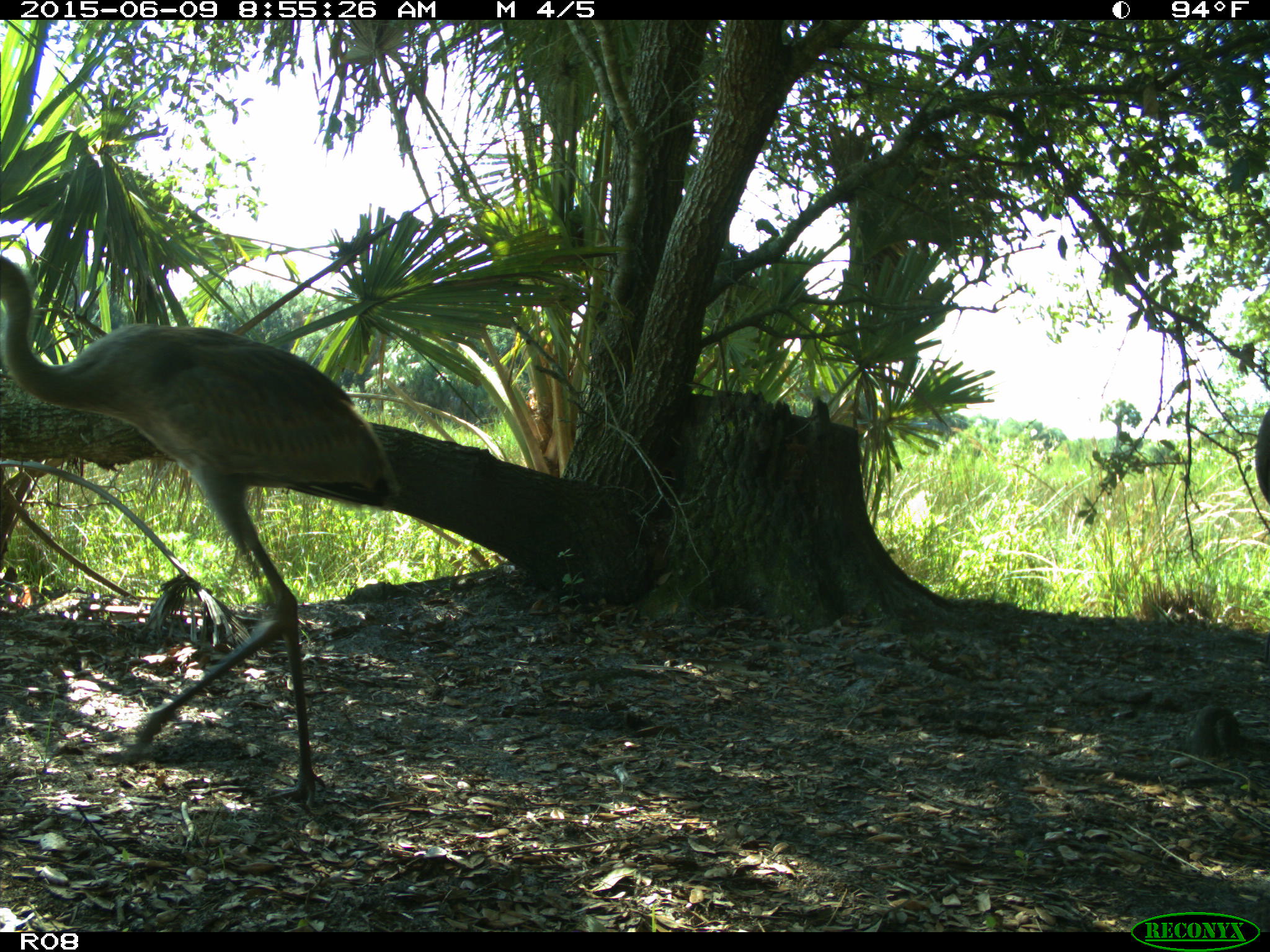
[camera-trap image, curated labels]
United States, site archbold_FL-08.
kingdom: Animalia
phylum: Chordata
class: Aves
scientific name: Aves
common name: birds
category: unidentified bird